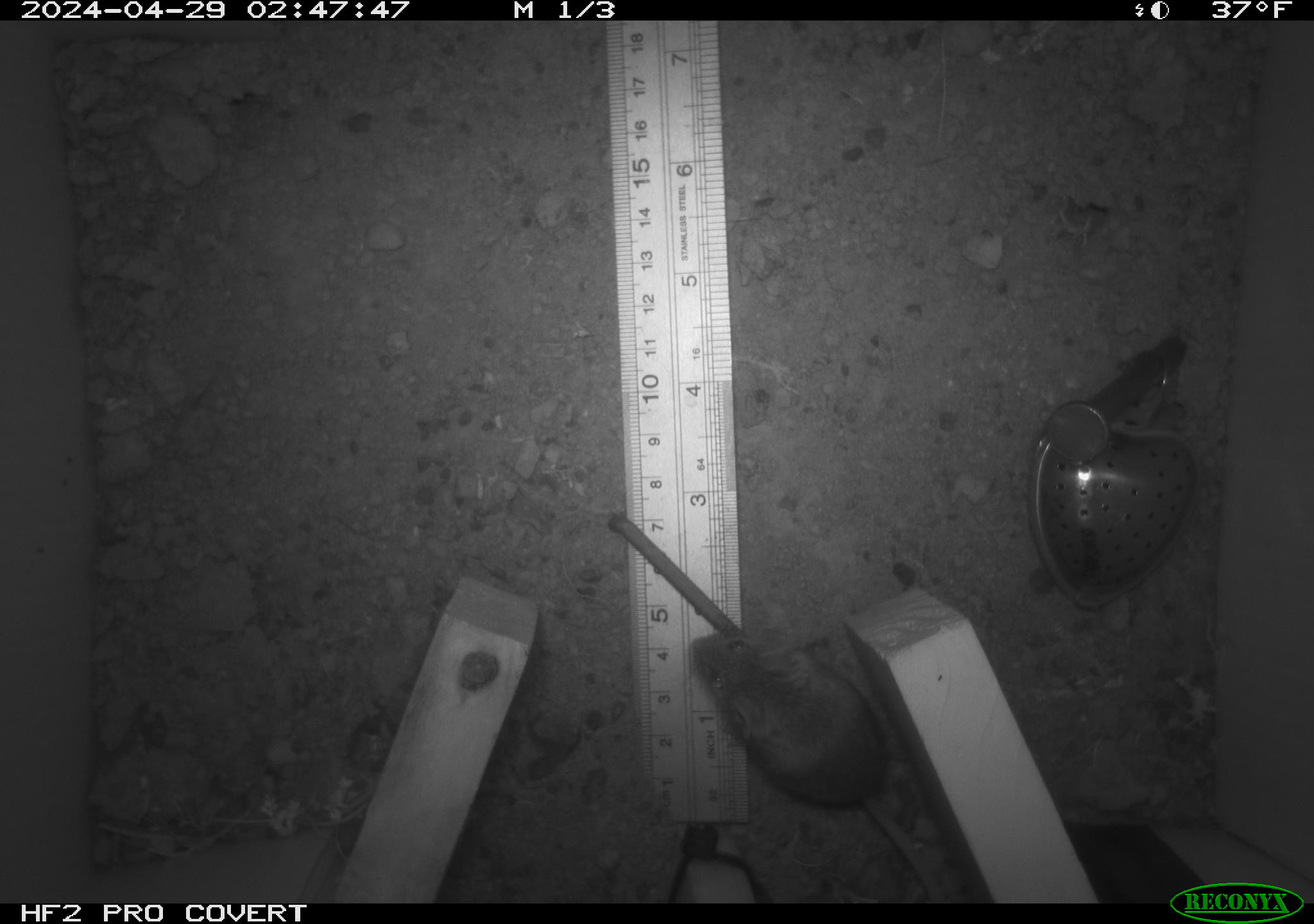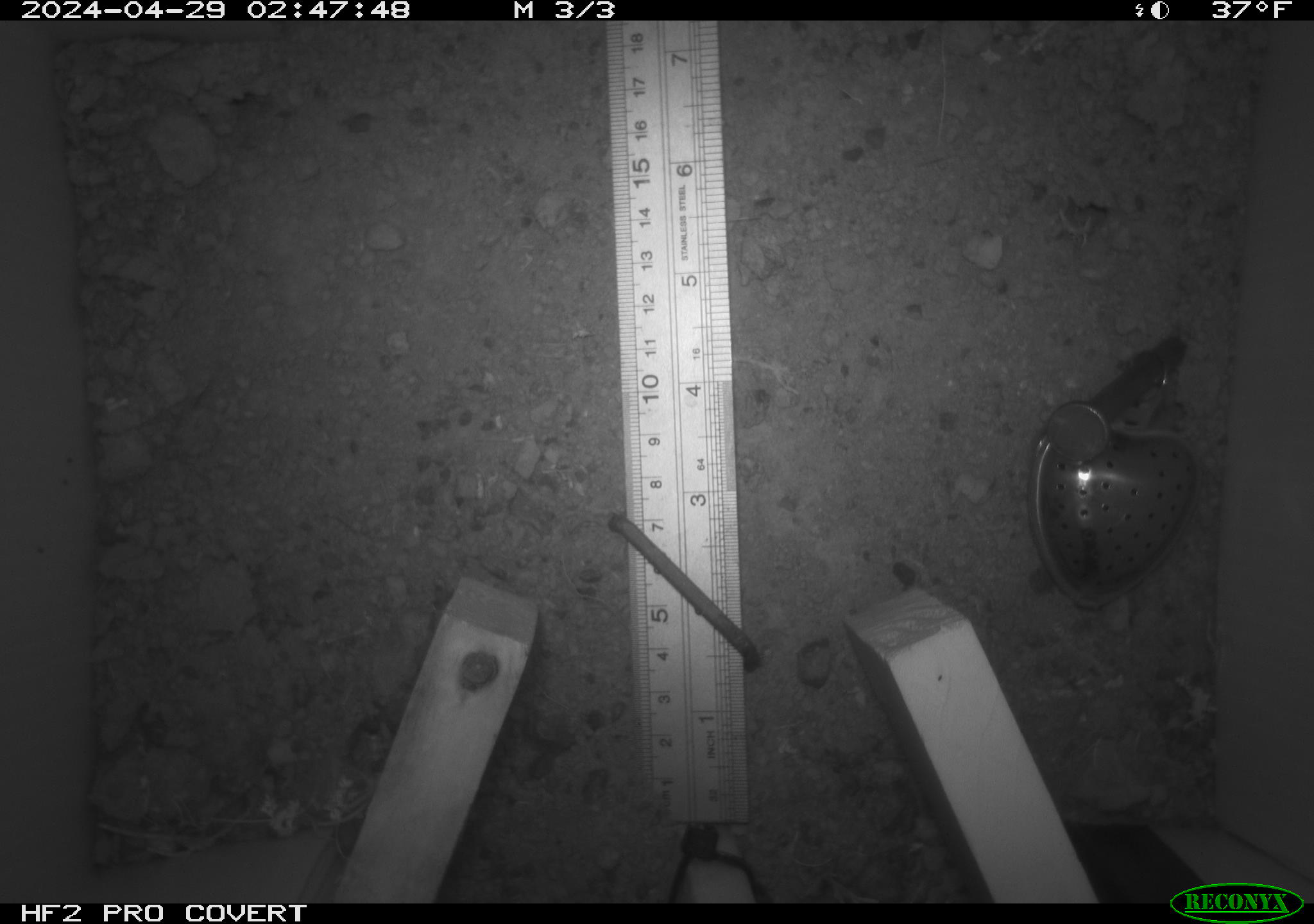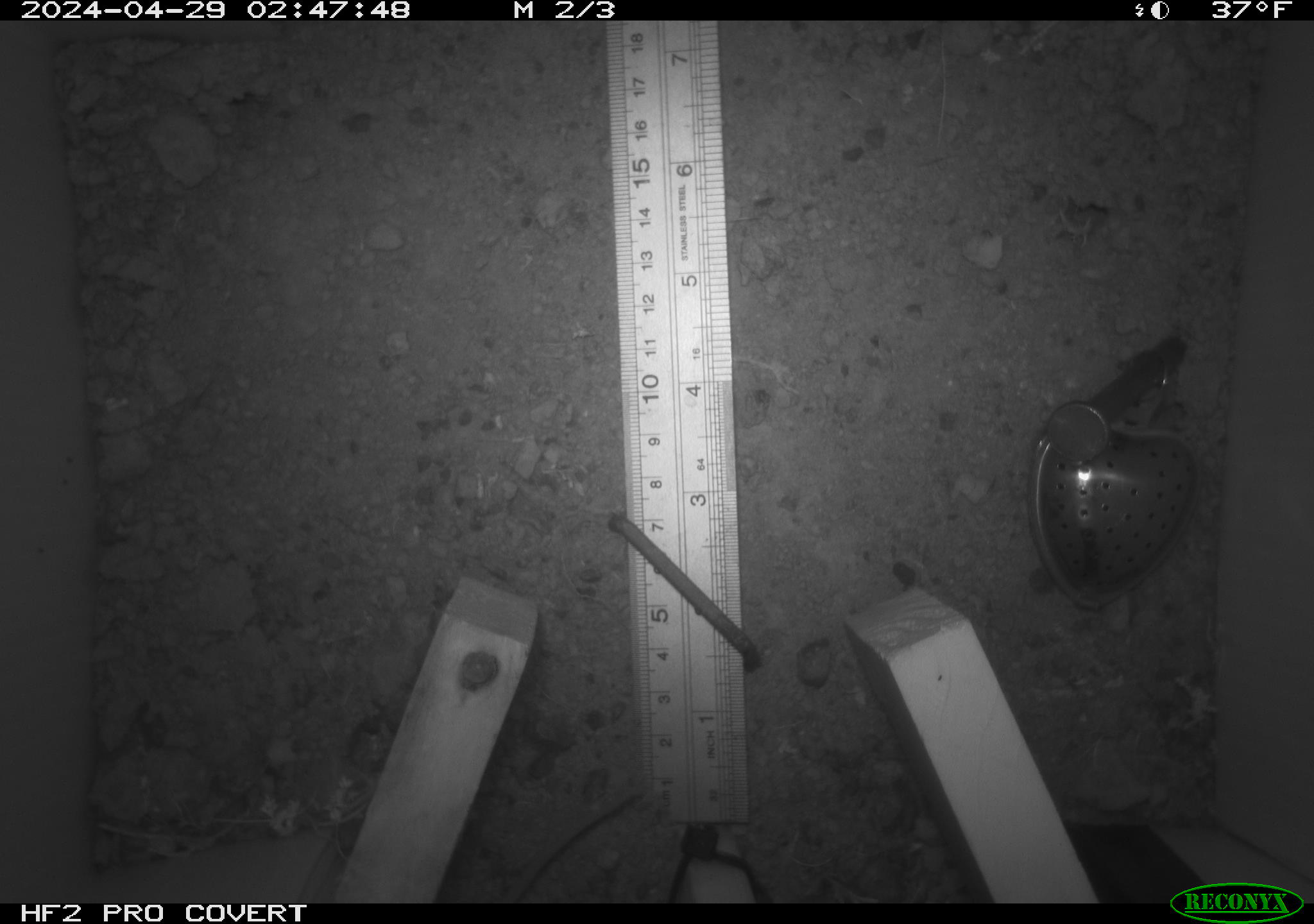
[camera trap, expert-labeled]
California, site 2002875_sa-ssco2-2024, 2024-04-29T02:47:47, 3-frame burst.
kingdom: Animalia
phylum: Chordata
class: Mammalia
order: Rodentia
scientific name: Rodentia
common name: mouse species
Mouse species (Rodentia).